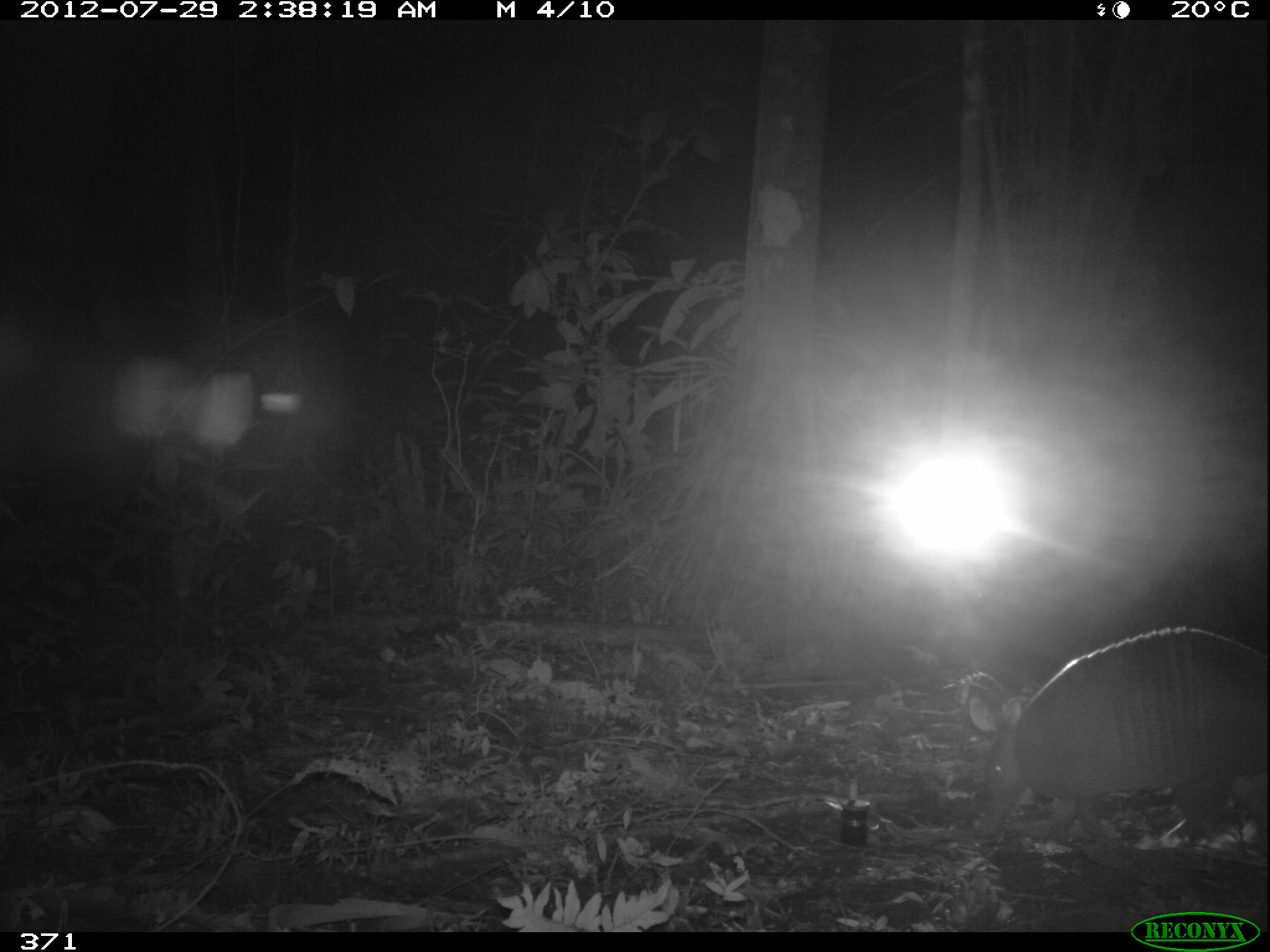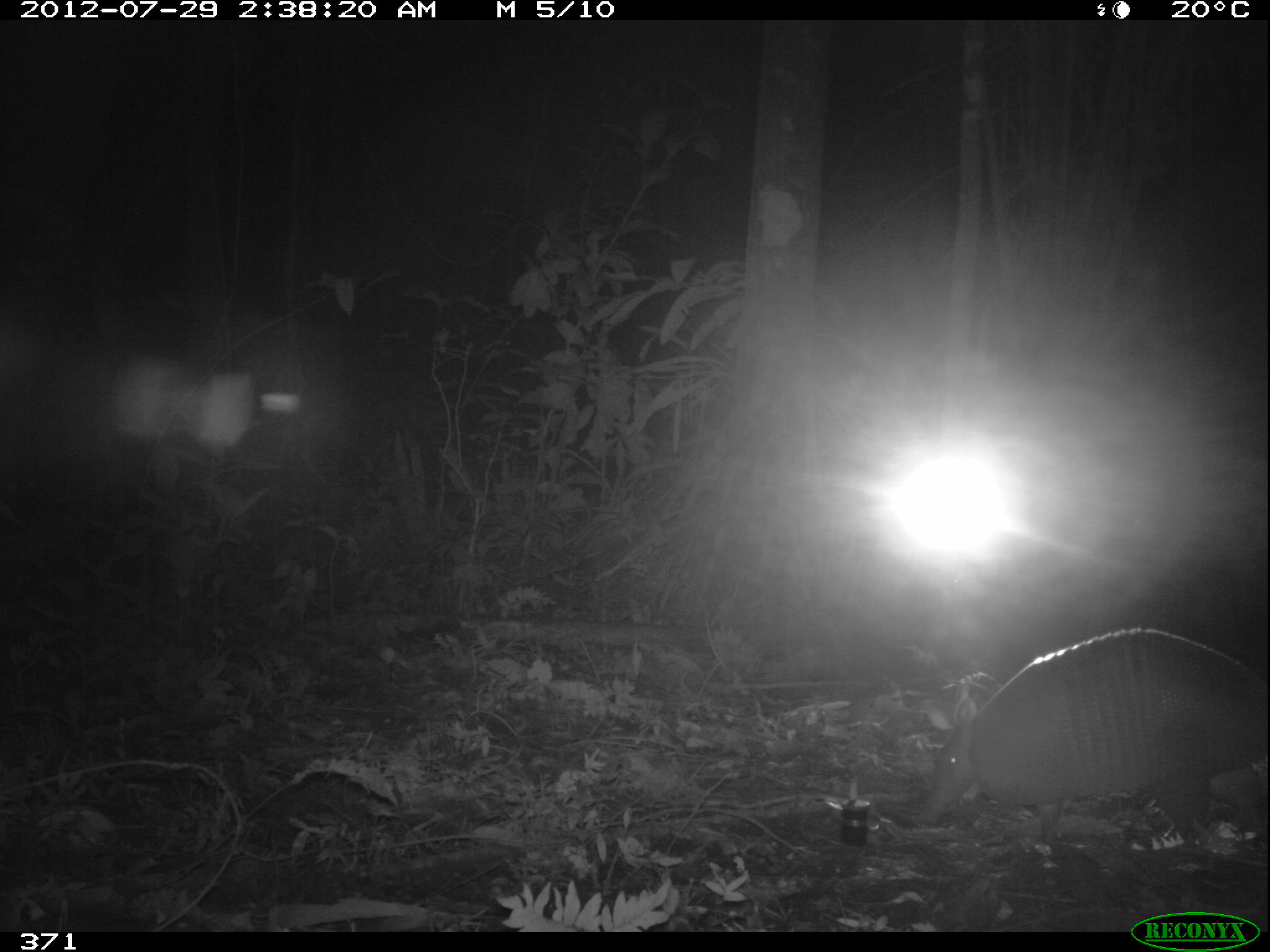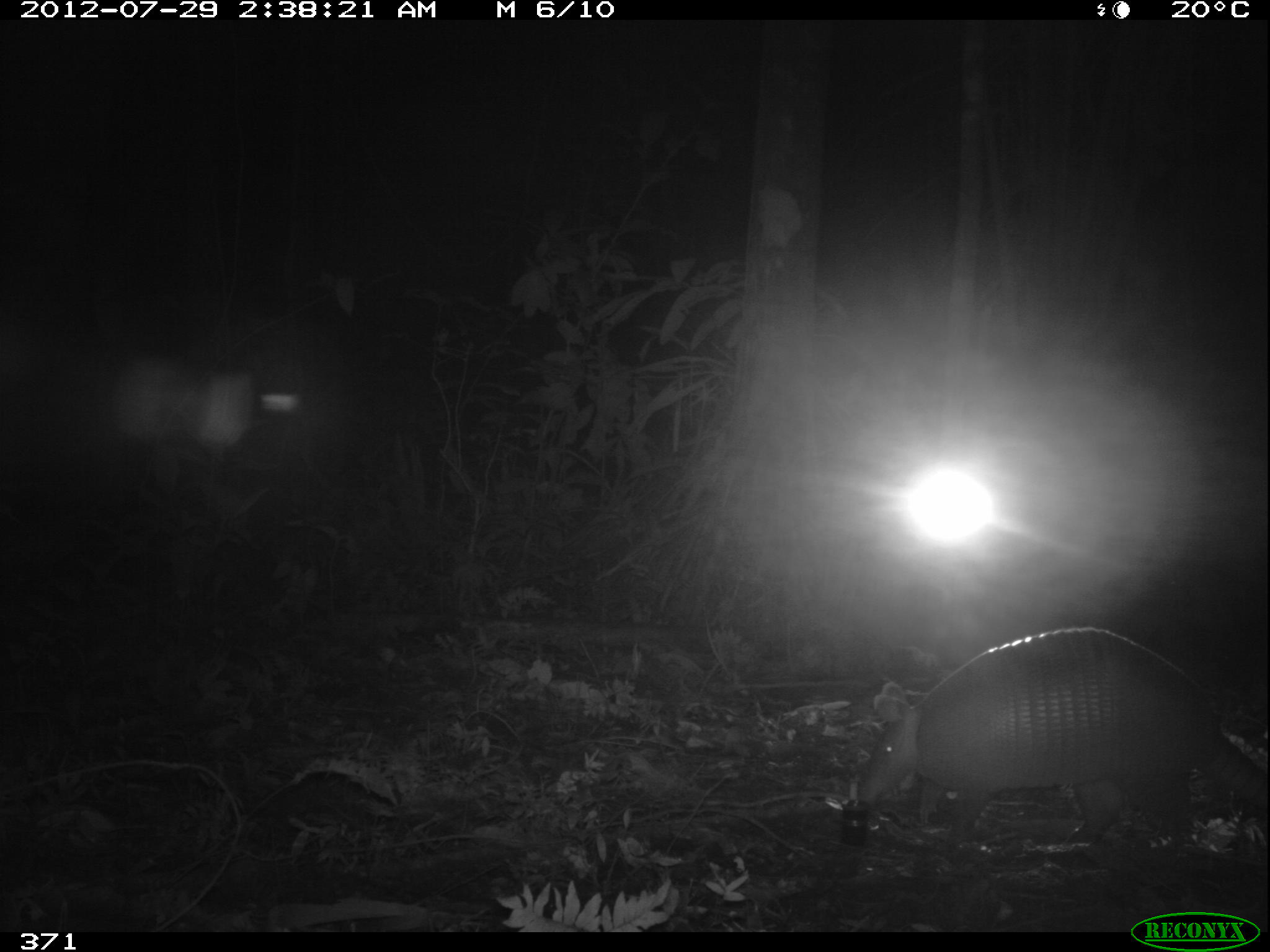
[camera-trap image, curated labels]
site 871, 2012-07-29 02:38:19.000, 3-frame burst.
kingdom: Animalia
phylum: Chordata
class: Mammalia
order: Cingulata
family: Dasypodidae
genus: Dasypus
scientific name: Dasypus novemcinctus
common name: nine-banded armadillo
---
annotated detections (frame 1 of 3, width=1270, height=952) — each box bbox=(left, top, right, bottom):
dasypus novemcinctus: bbox=(966, 624, 1268, 848)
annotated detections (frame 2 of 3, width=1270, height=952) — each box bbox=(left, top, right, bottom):
dasypus novemcinctus: bbox=(915, 628, 1268, 848)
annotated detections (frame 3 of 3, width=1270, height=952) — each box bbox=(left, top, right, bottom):
dasypus novemcinctus: bbox=(853, 624, 1270, 852)